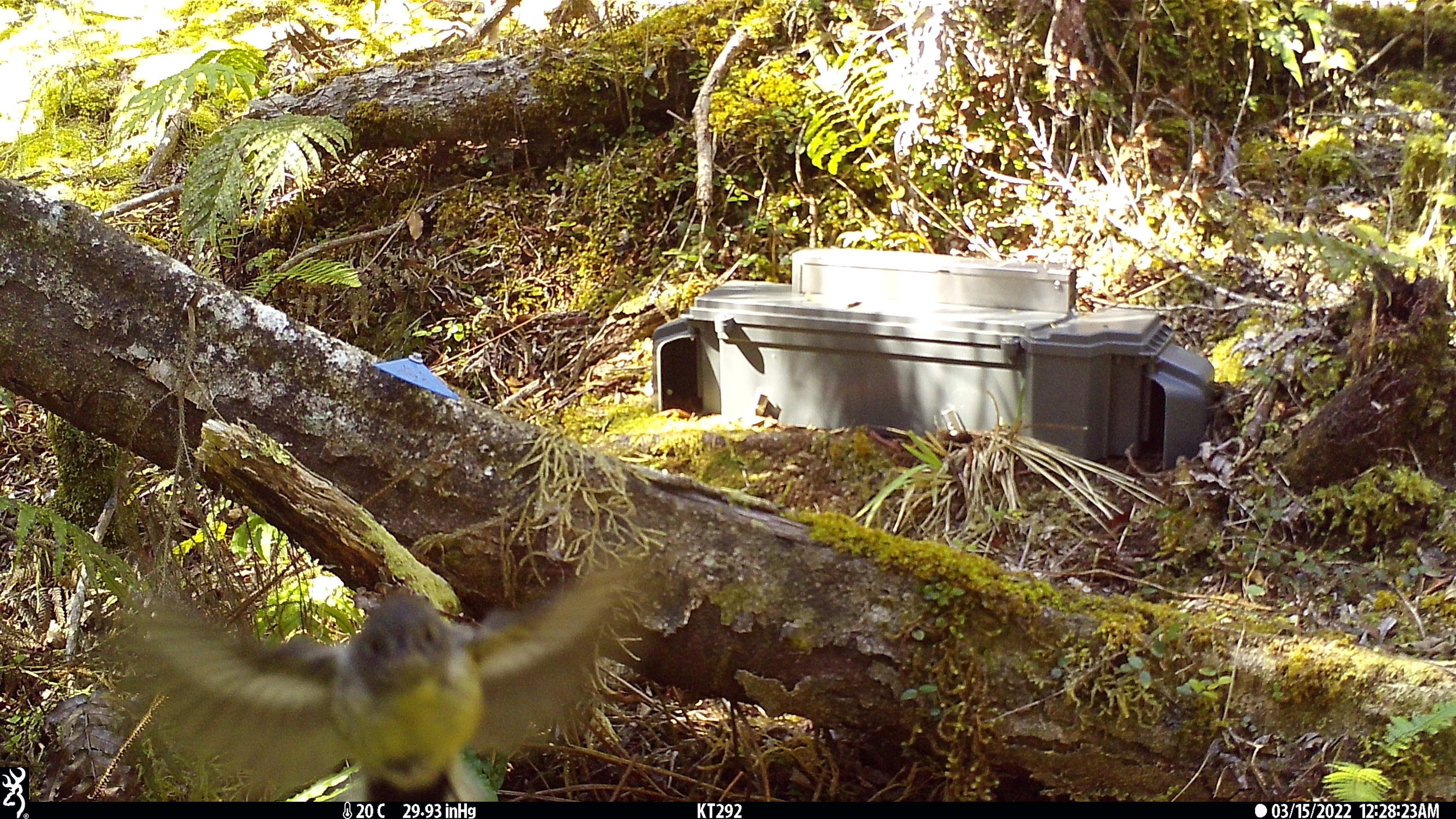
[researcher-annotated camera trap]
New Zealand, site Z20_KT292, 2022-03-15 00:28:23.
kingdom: Animalia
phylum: Chordata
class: Aves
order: Passeriformes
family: Petroicidae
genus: Petroica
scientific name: Petroica macrocephala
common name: tomtit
Tomtit (Petroica macrocephala).